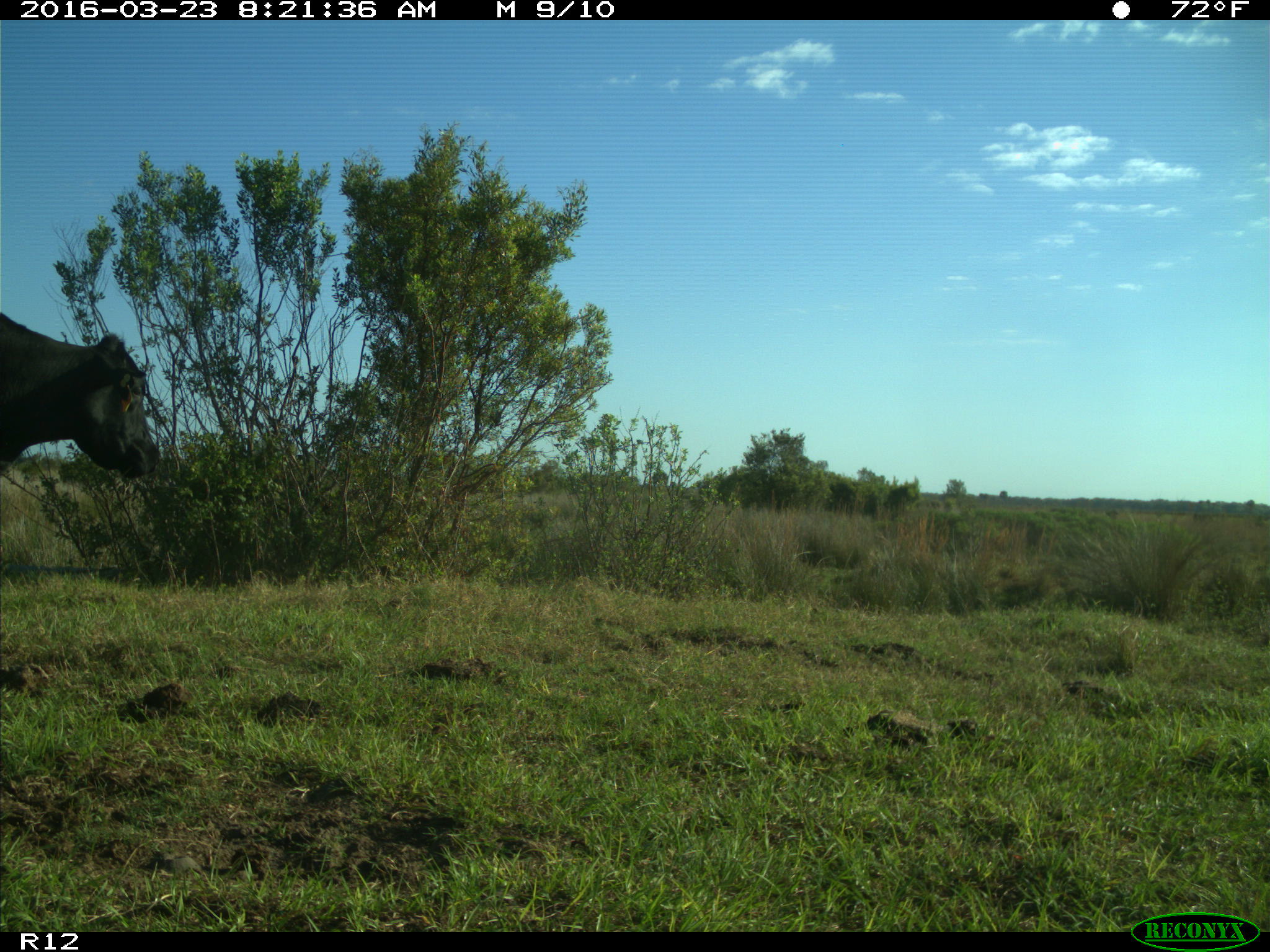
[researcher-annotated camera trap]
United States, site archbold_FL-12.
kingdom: Animalia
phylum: Chordata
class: Mammalia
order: Artiodactyla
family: Bovidae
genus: Bos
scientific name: Bos taurus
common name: domestic cow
Bos taurus (domestic cow).